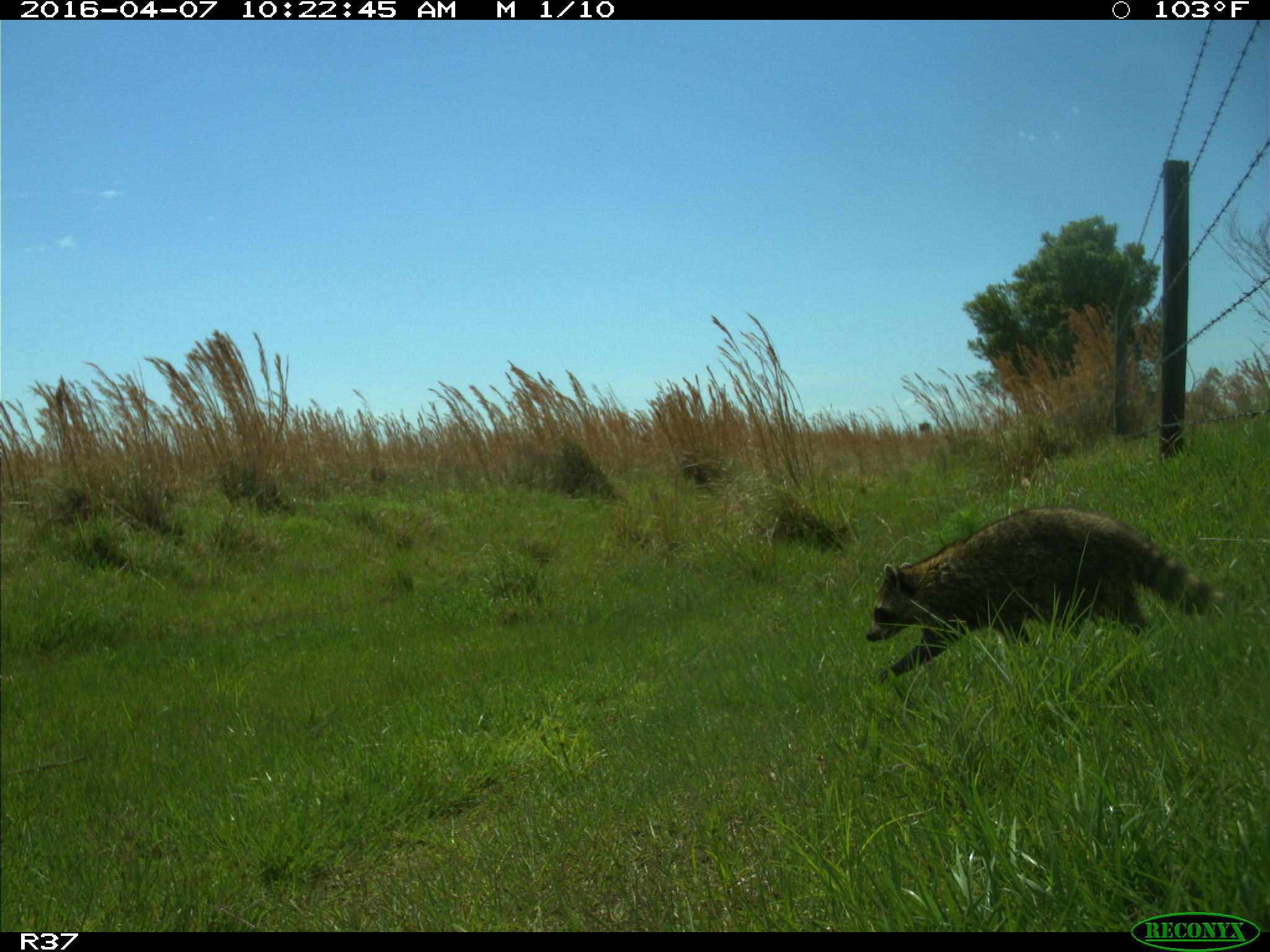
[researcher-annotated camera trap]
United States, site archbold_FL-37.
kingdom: Animalia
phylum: Chordata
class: Mammalia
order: Carnivora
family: Procyonidae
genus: Procyon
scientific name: Procyon lotor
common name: common raccoon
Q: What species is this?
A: Procyon lotor (common raccoon).